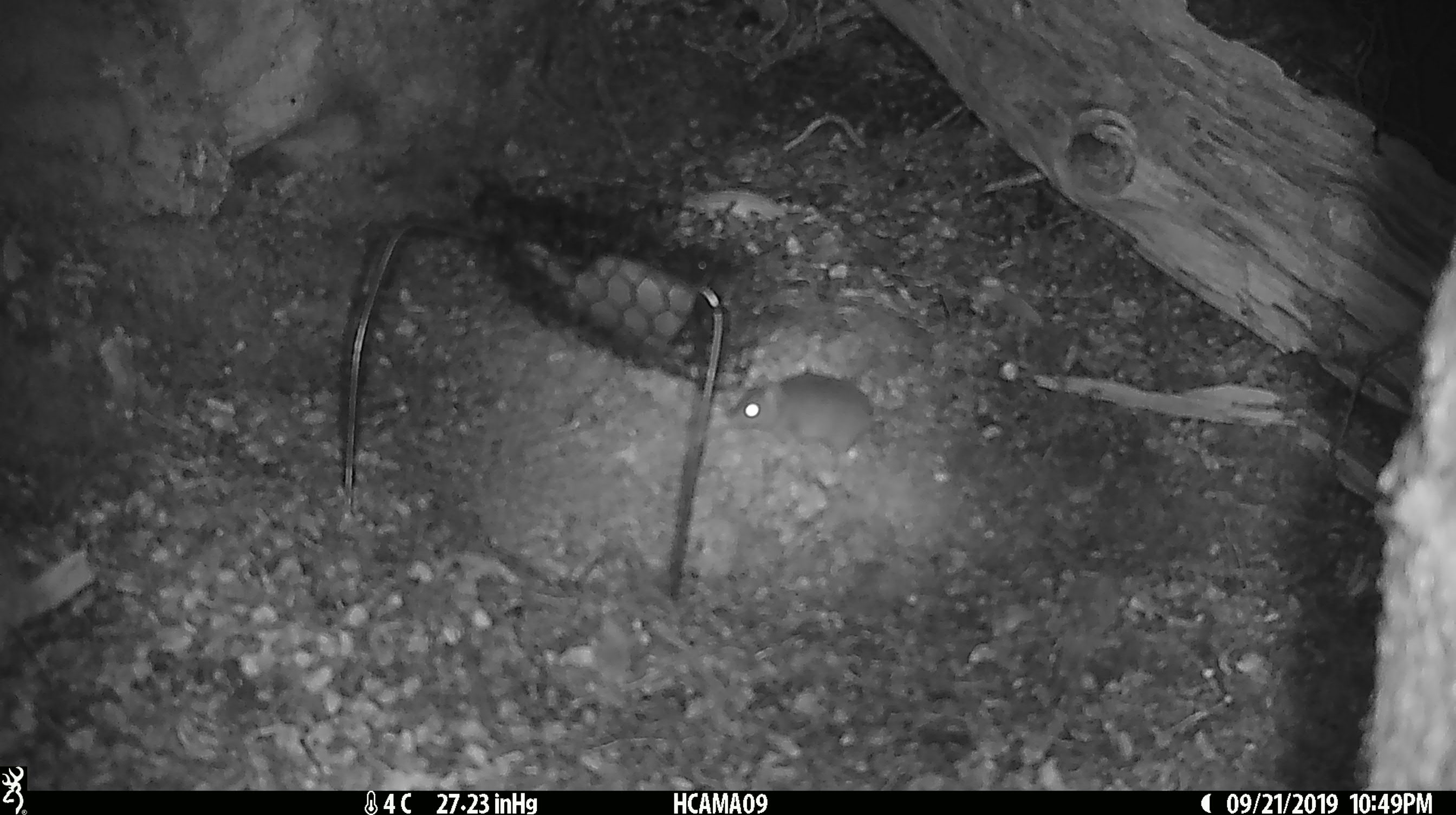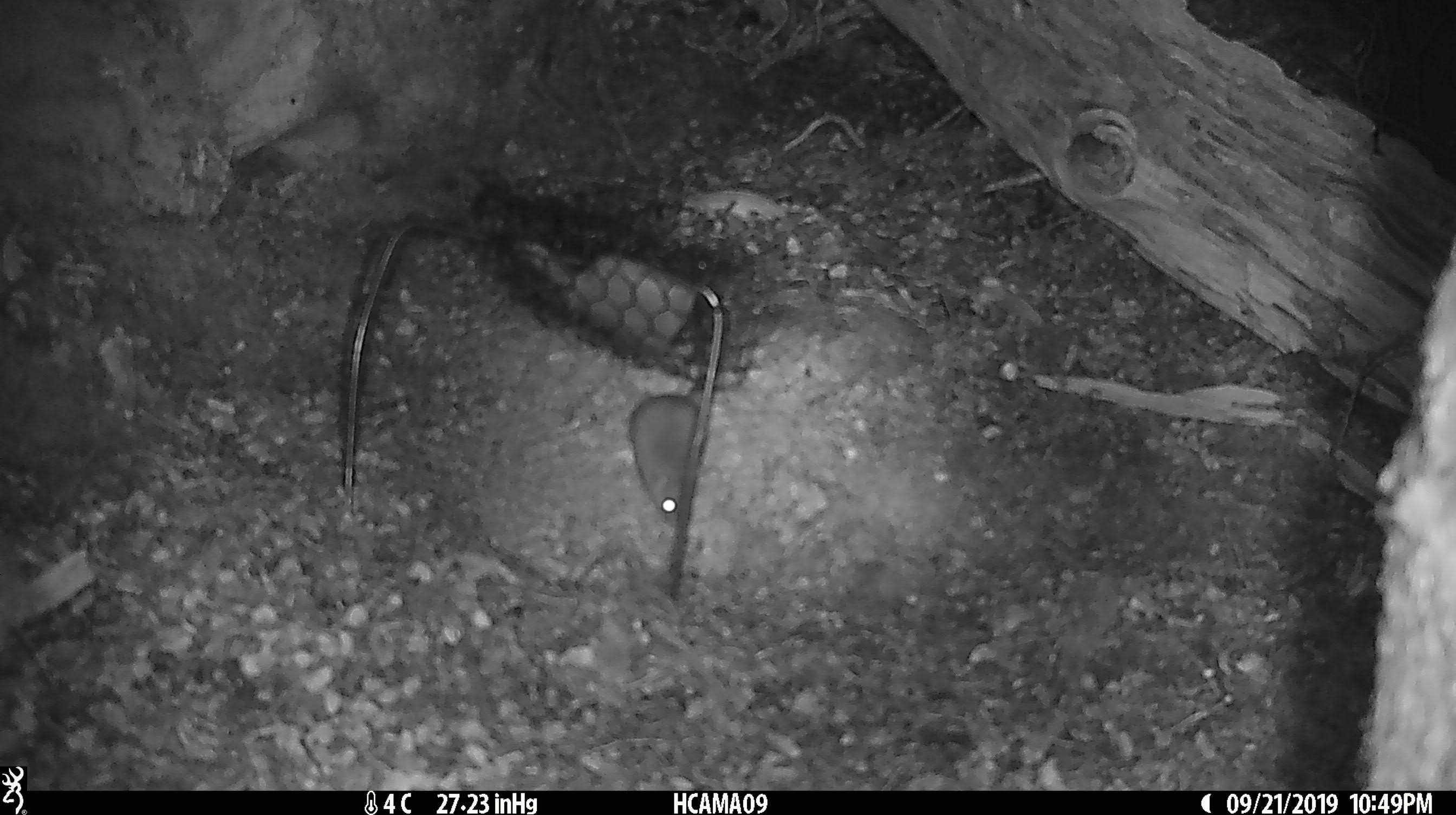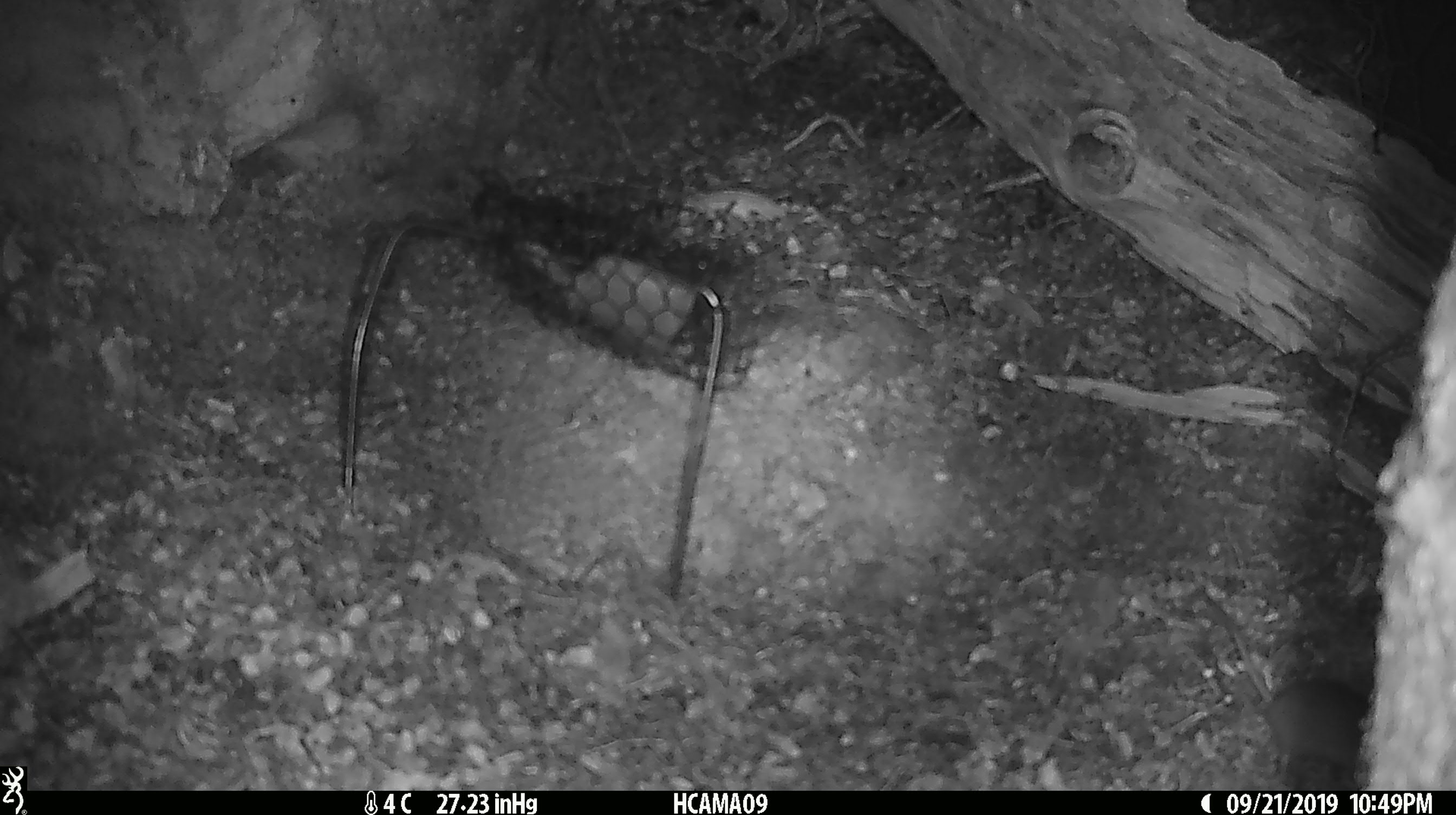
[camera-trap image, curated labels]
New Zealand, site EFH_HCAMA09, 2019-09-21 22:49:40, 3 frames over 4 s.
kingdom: Animalia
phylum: Chordata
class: Mammalia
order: Rodentia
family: Muridae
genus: Mus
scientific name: Mus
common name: mouse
Mouse (Mus).